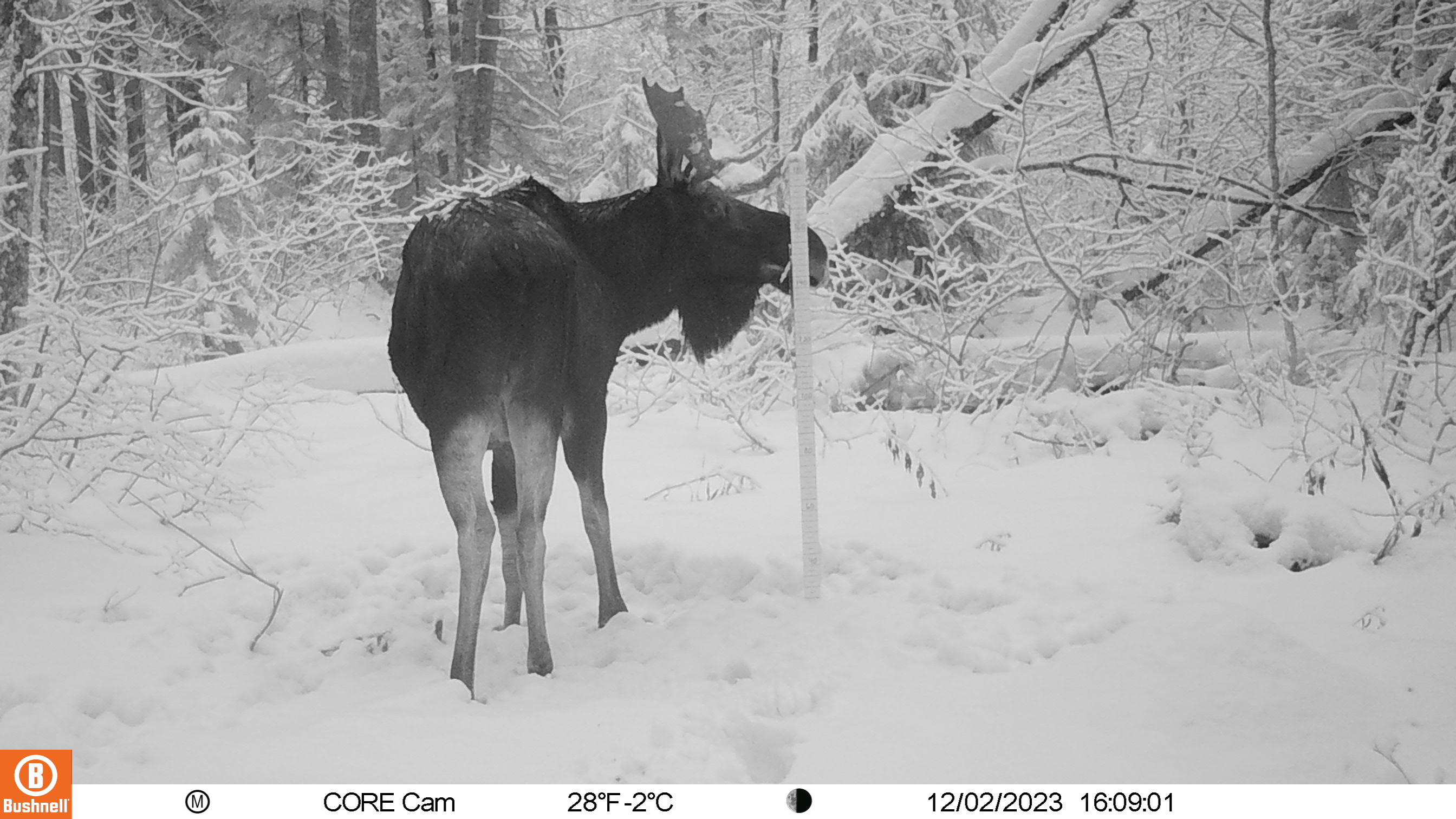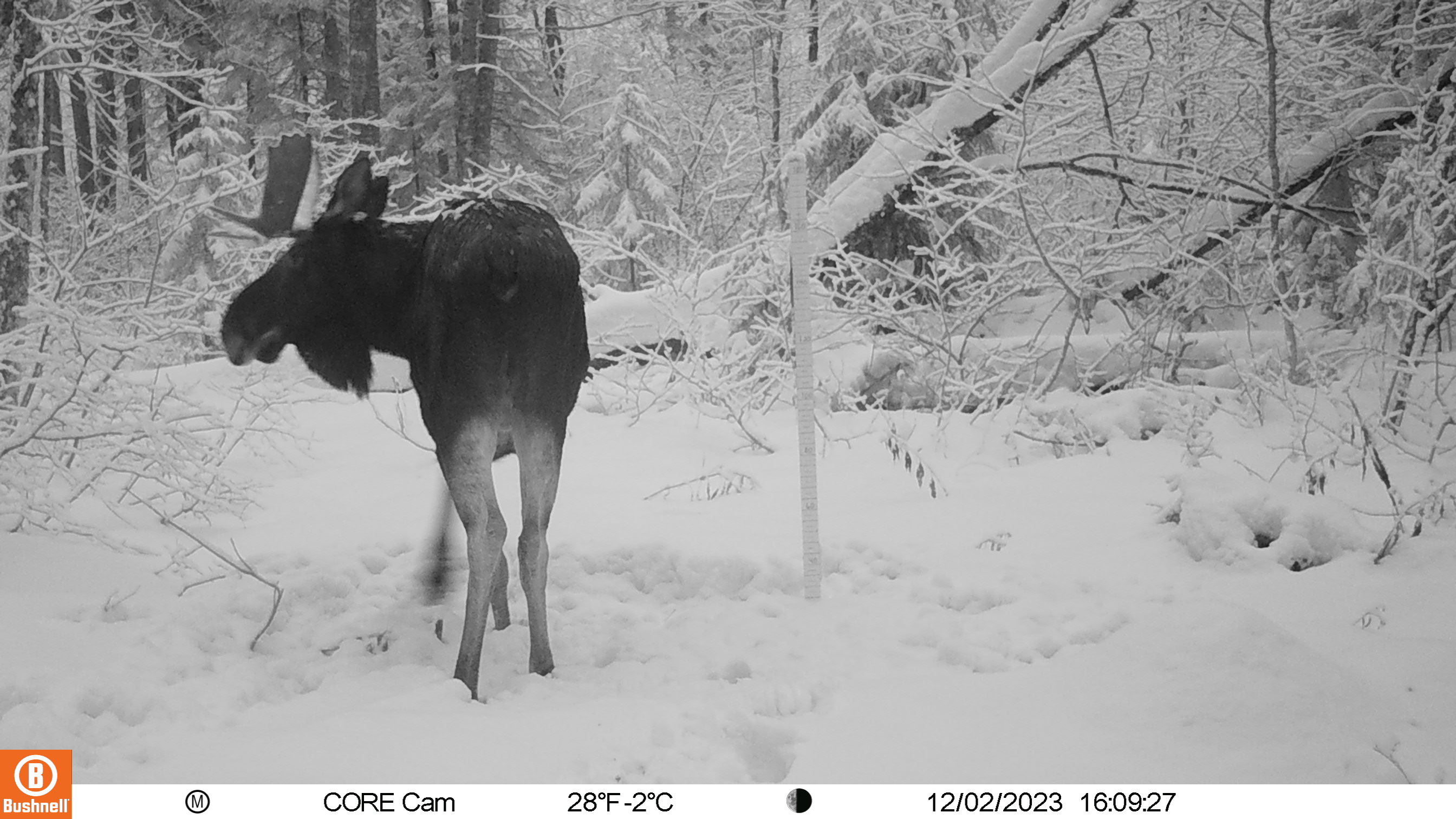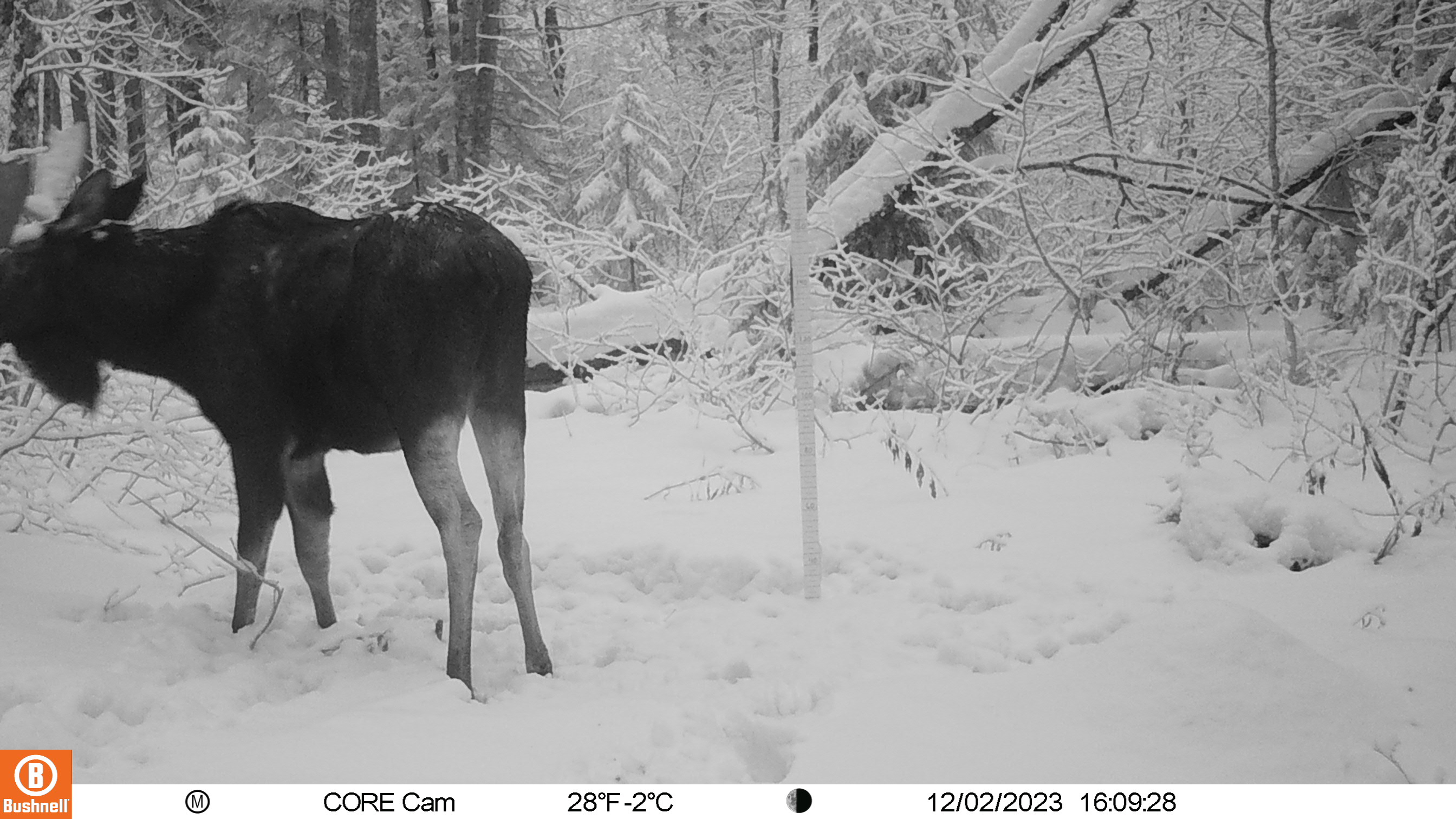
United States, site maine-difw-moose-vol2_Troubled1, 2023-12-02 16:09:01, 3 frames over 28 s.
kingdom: Animalia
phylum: Chordata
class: Mammalia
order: Artiodactyla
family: Cervidae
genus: Alces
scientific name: Alces alces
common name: moose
Moose (Alces alces).